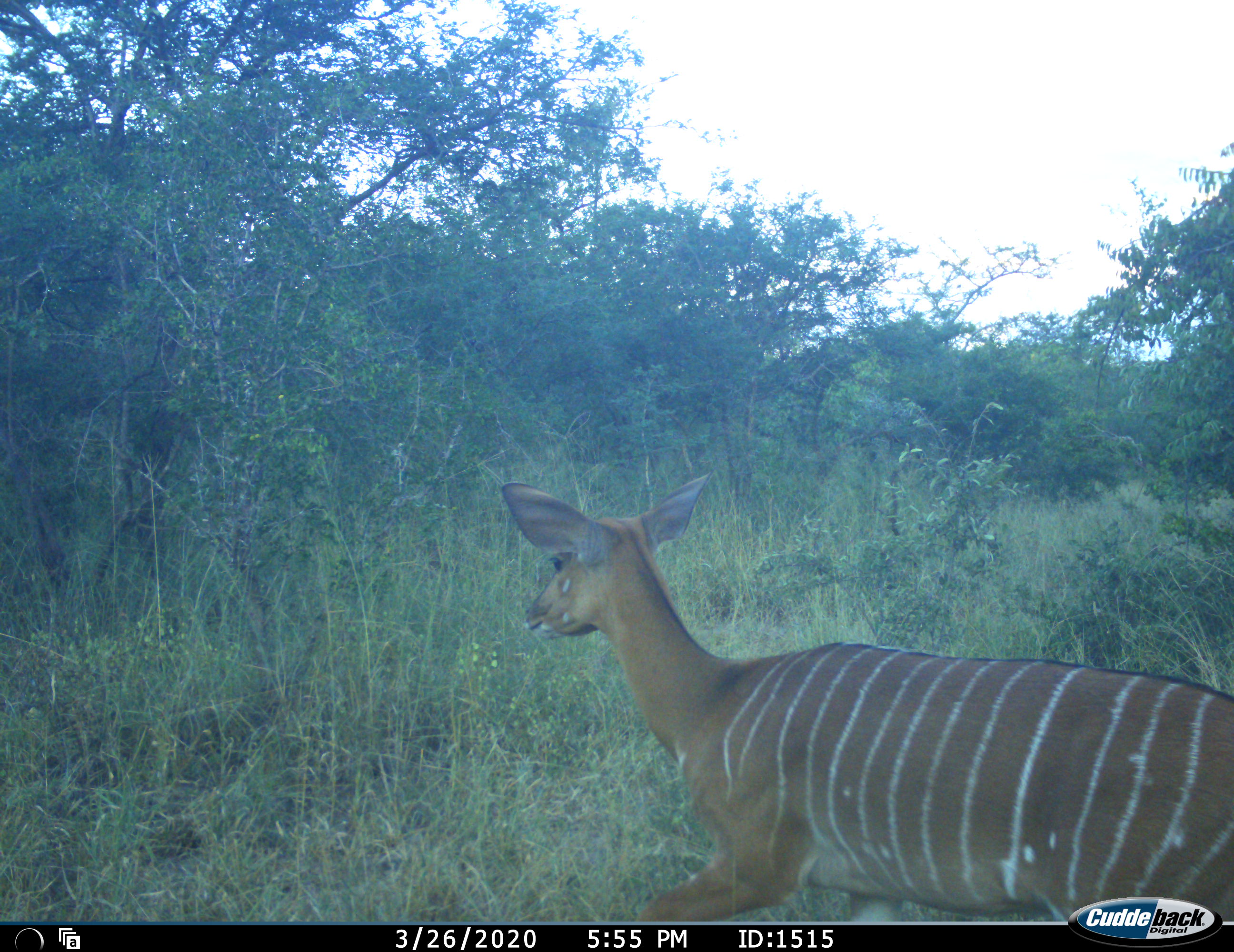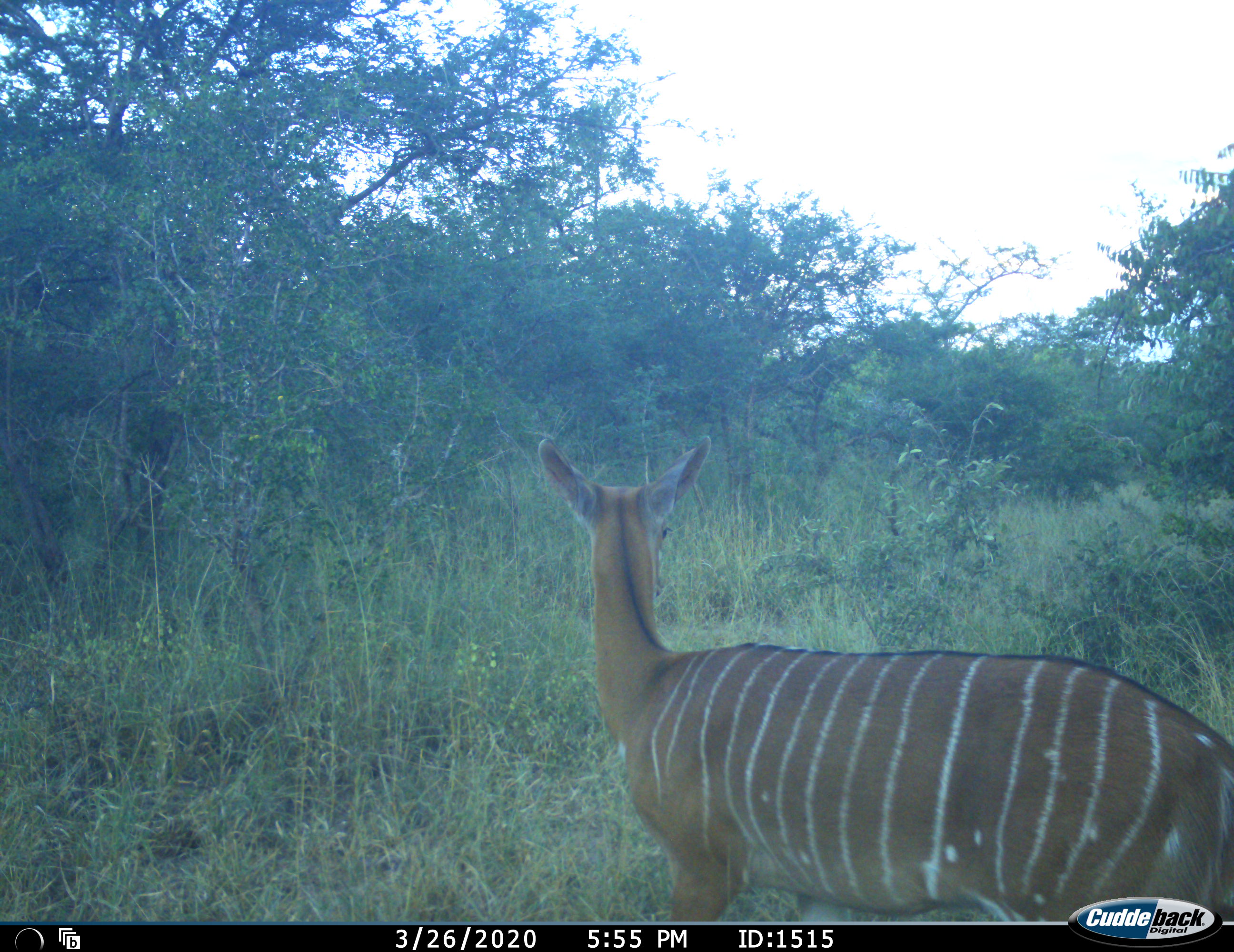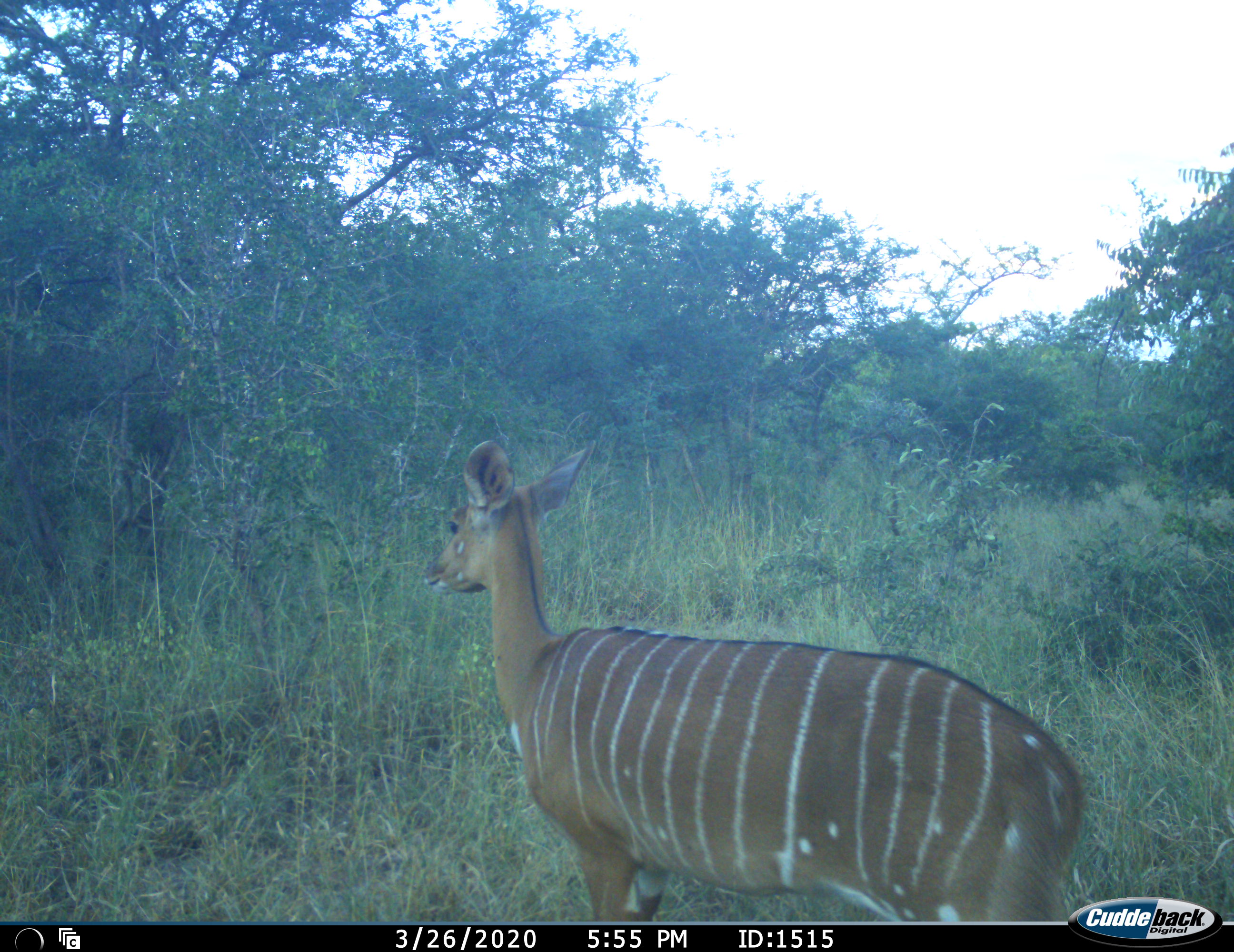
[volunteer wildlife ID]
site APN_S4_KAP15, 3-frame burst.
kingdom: Animalia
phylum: Chordata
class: Mammalia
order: Artiodactyla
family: Bovidae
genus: Tragelaphus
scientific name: Tragelaphus angasii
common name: nyala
Nyala (Tragelaphus angasii), count 1. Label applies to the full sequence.